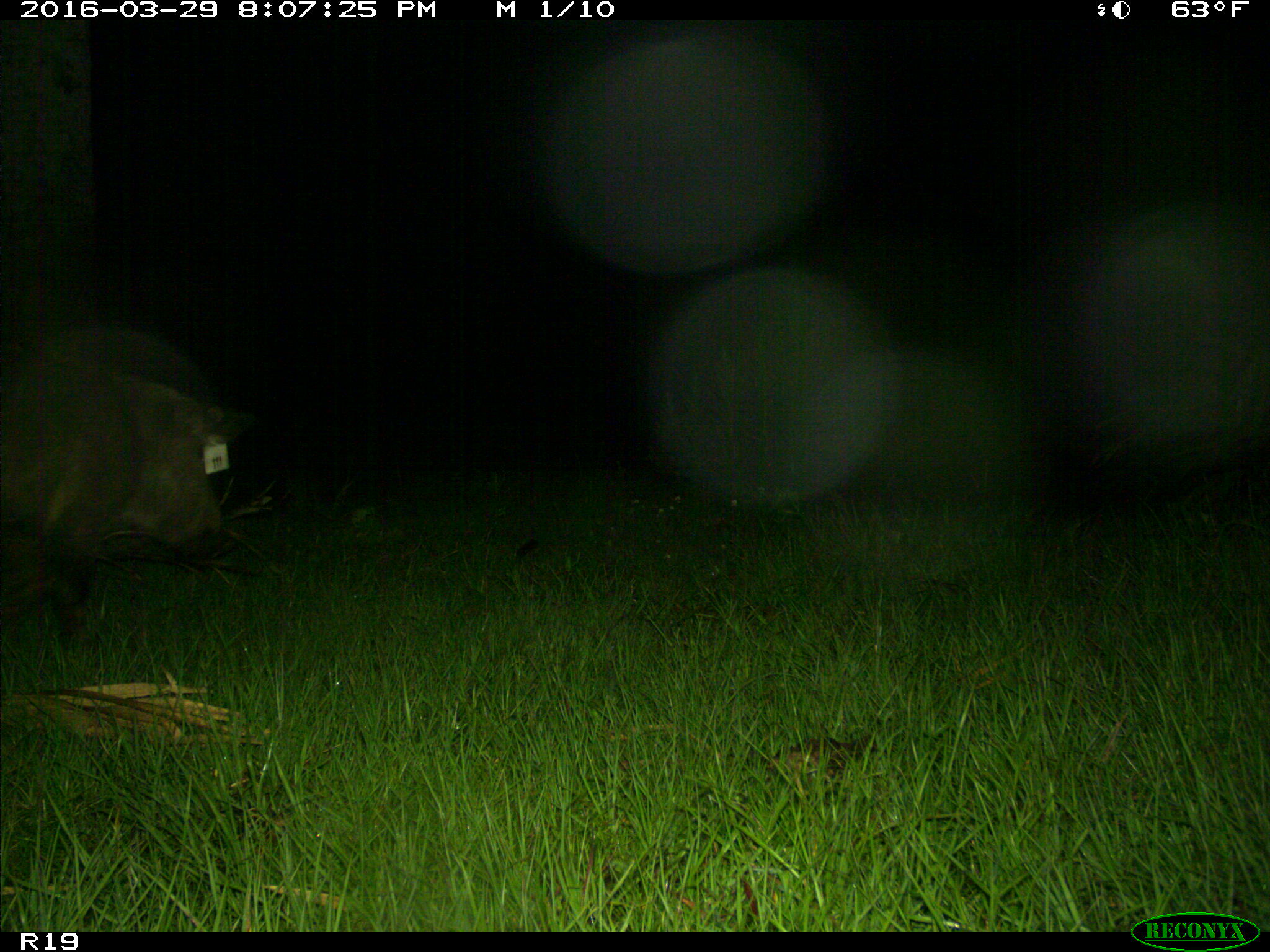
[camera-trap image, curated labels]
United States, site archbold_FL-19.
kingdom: Animalia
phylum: Chordata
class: Mammalia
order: Artiodactyla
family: Suidae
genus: Sus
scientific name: Sus scrofa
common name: wild boar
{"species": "Sus scrofa (wild boar)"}